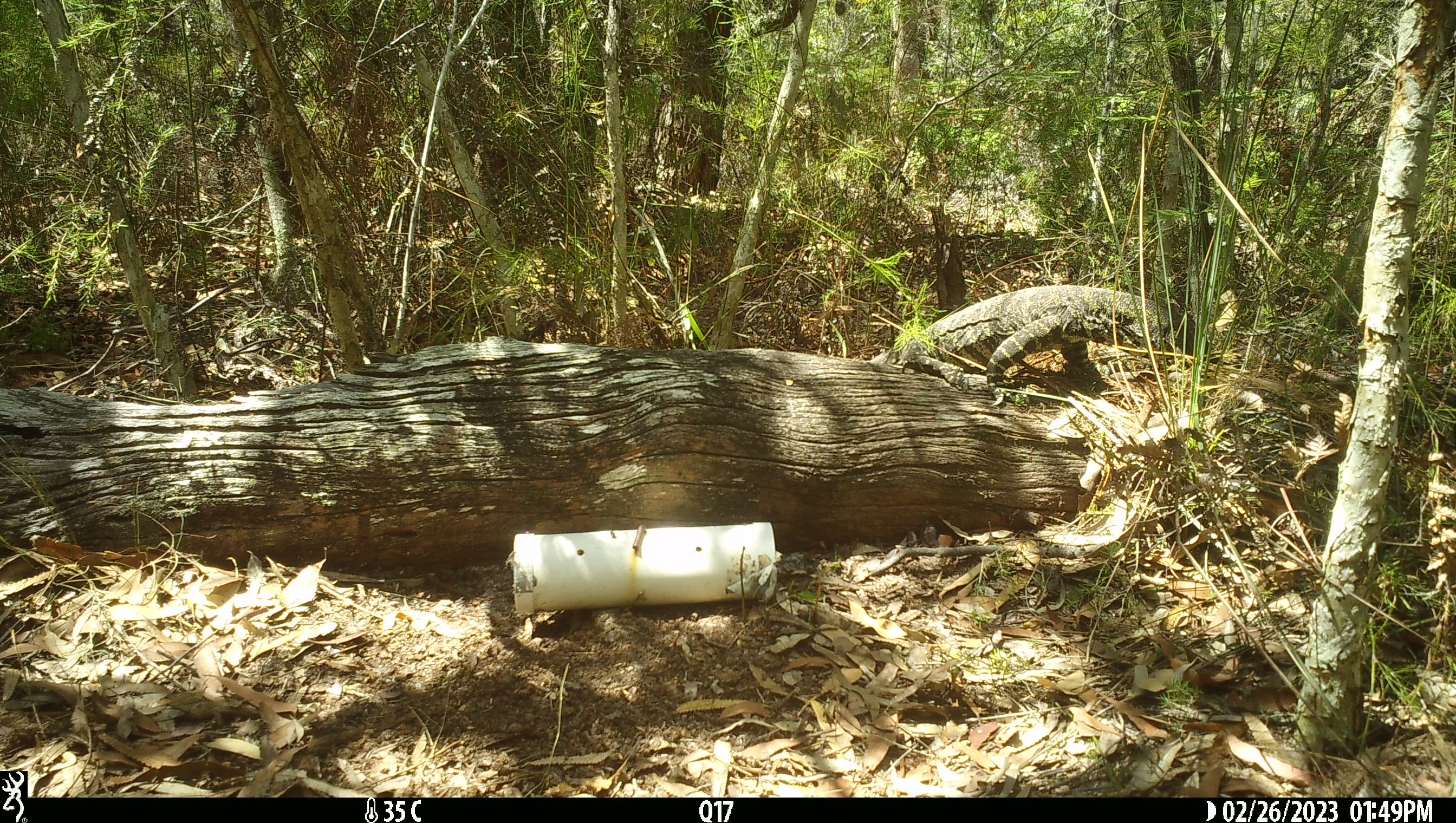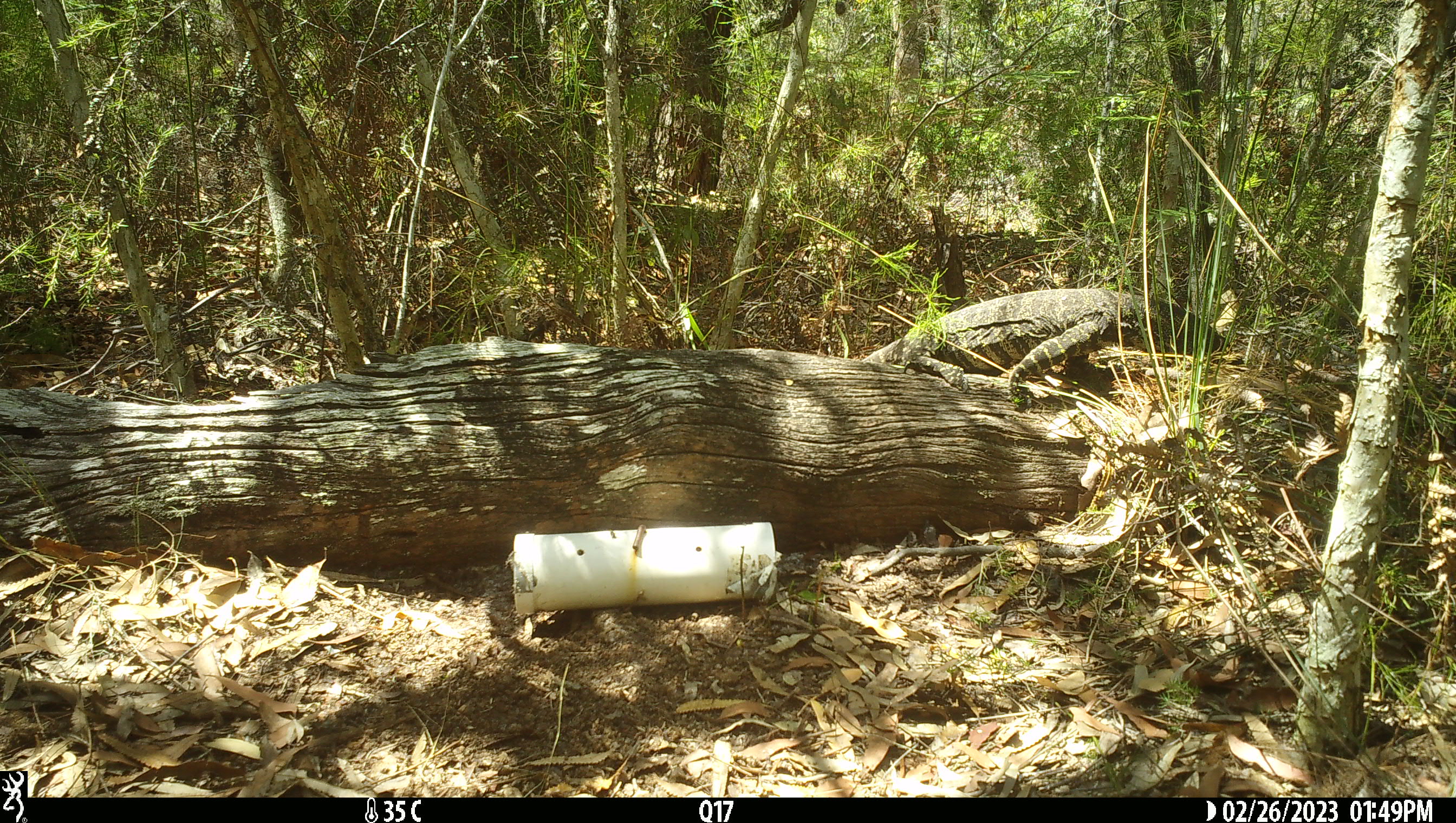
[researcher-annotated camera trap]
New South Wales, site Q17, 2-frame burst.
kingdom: Animalia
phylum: Chordata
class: Reptilia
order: Squamata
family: Varanidae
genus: Varanus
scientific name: Varanus varius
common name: lace monitor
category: goanna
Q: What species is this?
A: Goanna (lace monitor) (Varanus varius).